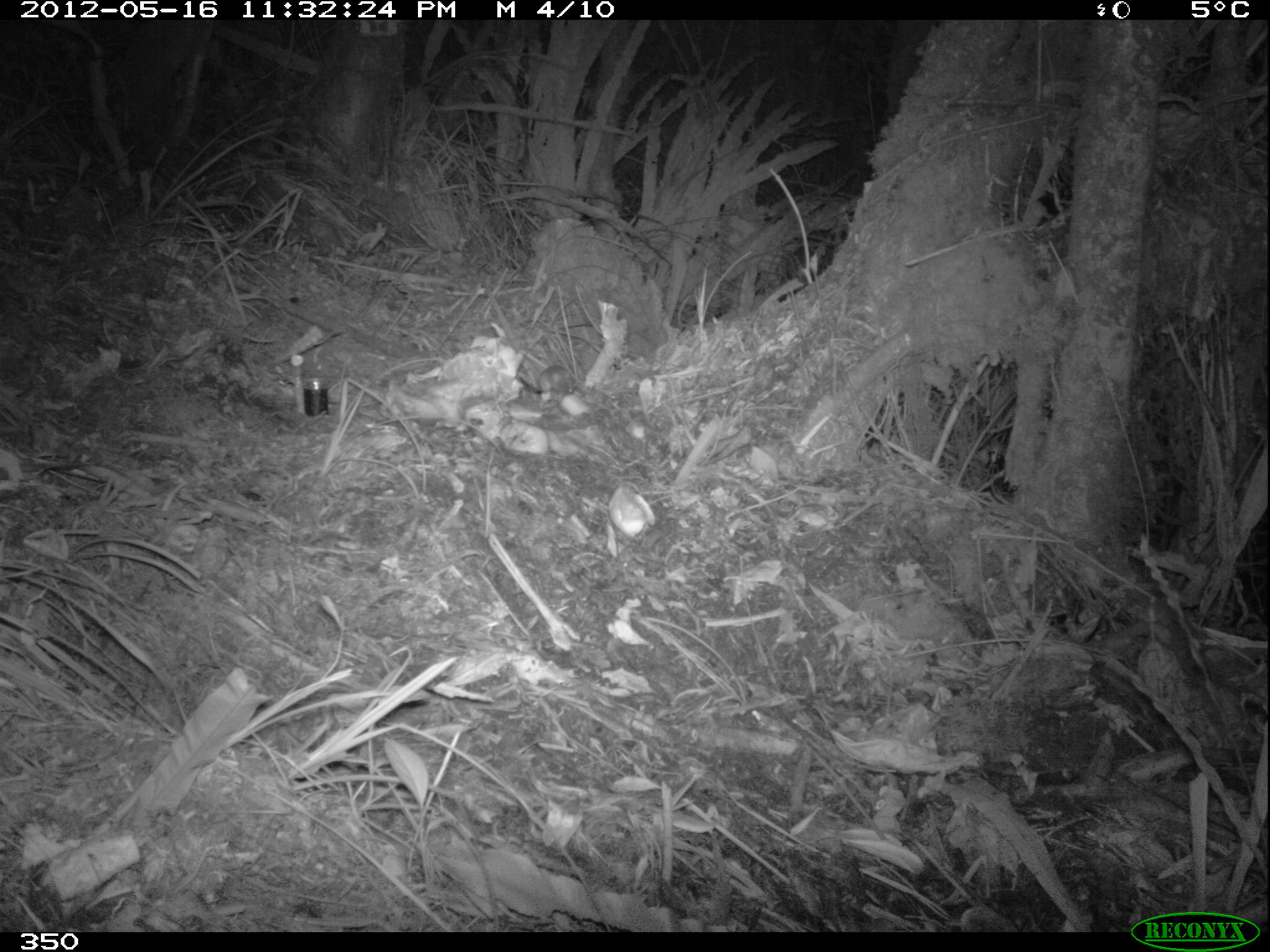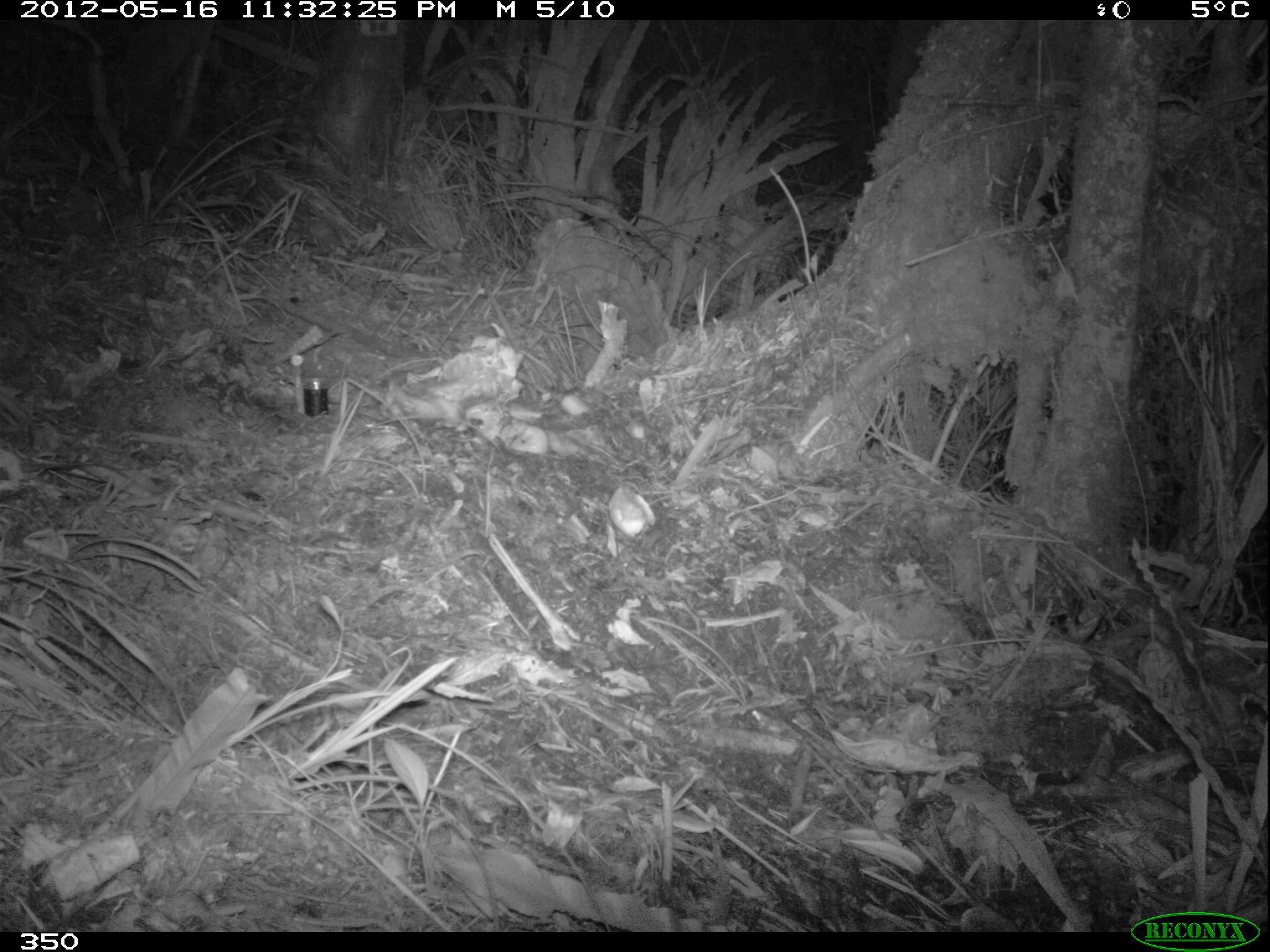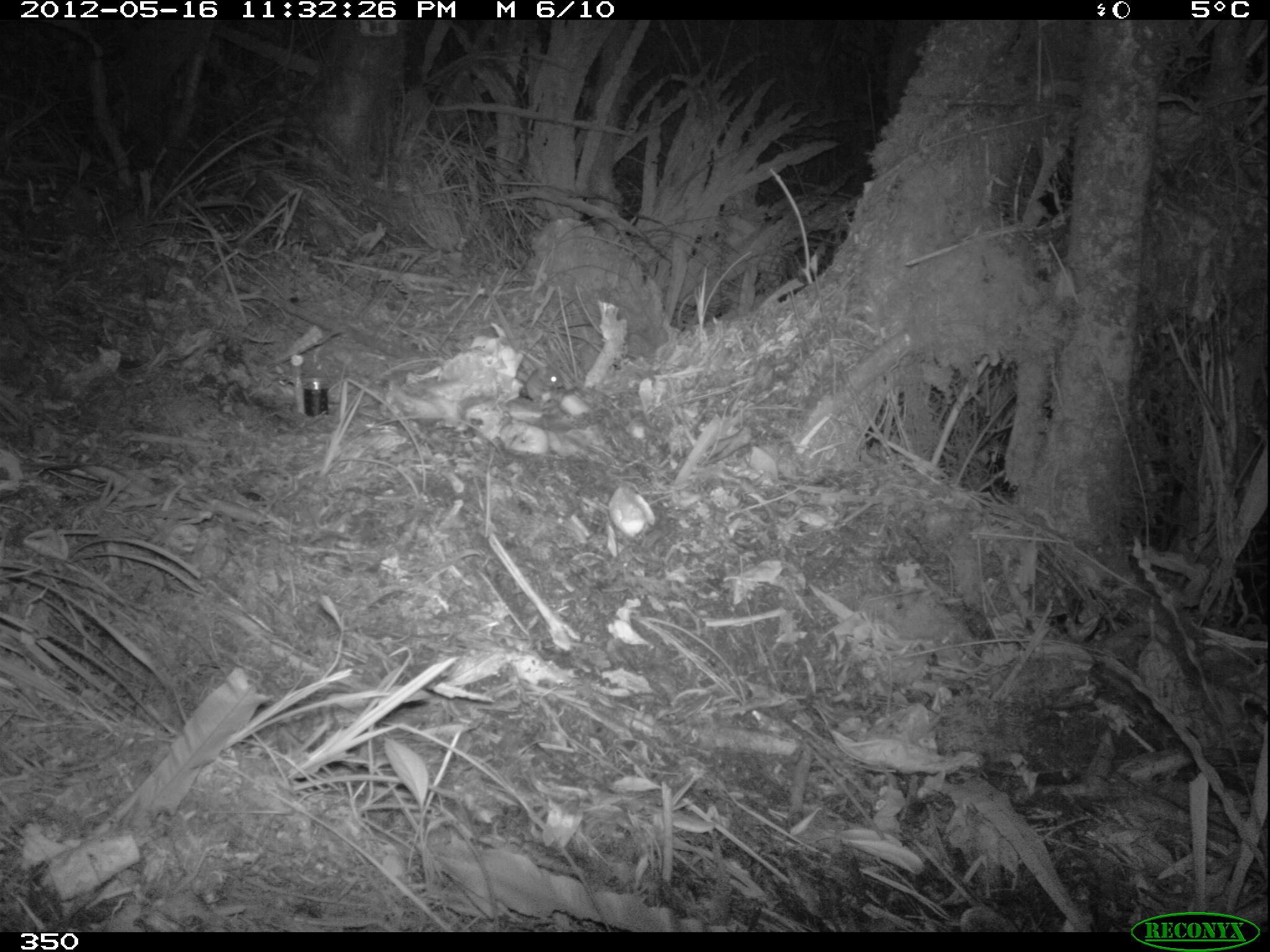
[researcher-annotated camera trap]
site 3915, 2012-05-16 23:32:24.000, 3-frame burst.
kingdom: Animalia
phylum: Chordata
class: Mammalia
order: Rodentia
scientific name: Rodentia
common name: rodents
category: unknown rodent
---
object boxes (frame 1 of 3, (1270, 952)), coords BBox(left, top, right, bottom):
unknown rodent: BBox(514, 364, 577, 396)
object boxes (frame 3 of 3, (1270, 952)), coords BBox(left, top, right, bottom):
unknown rodent: BBox(522, 364, 566, 402)